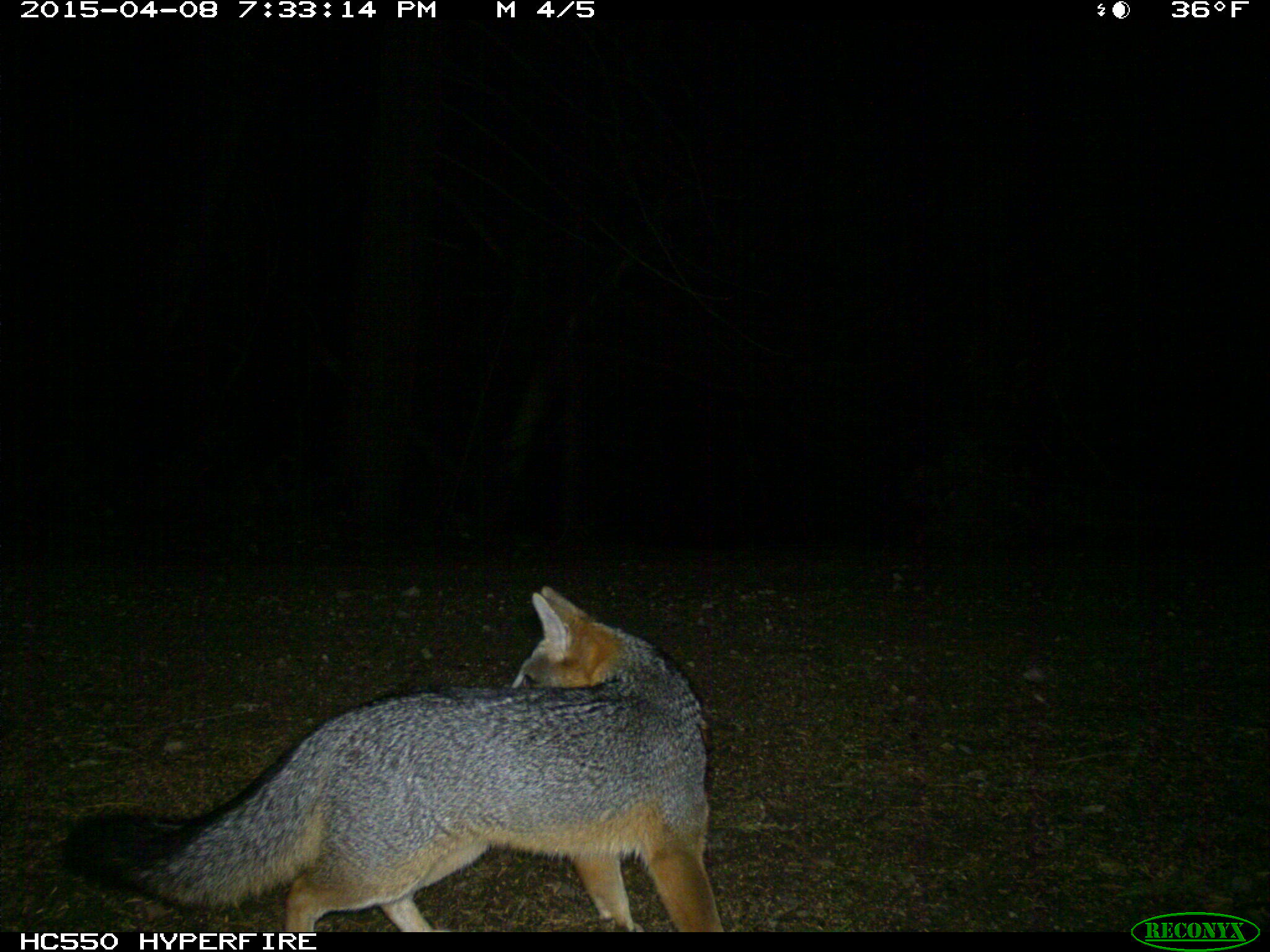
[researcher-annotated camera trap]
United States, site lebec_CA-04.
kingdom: Animalia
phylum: Chordata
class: Mammalia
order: Carnivora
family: Canidae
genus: Urocyon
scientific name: Urocyon cinereoargenteus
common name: gray fox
Urocyon cinereoargenteus (gray fox).